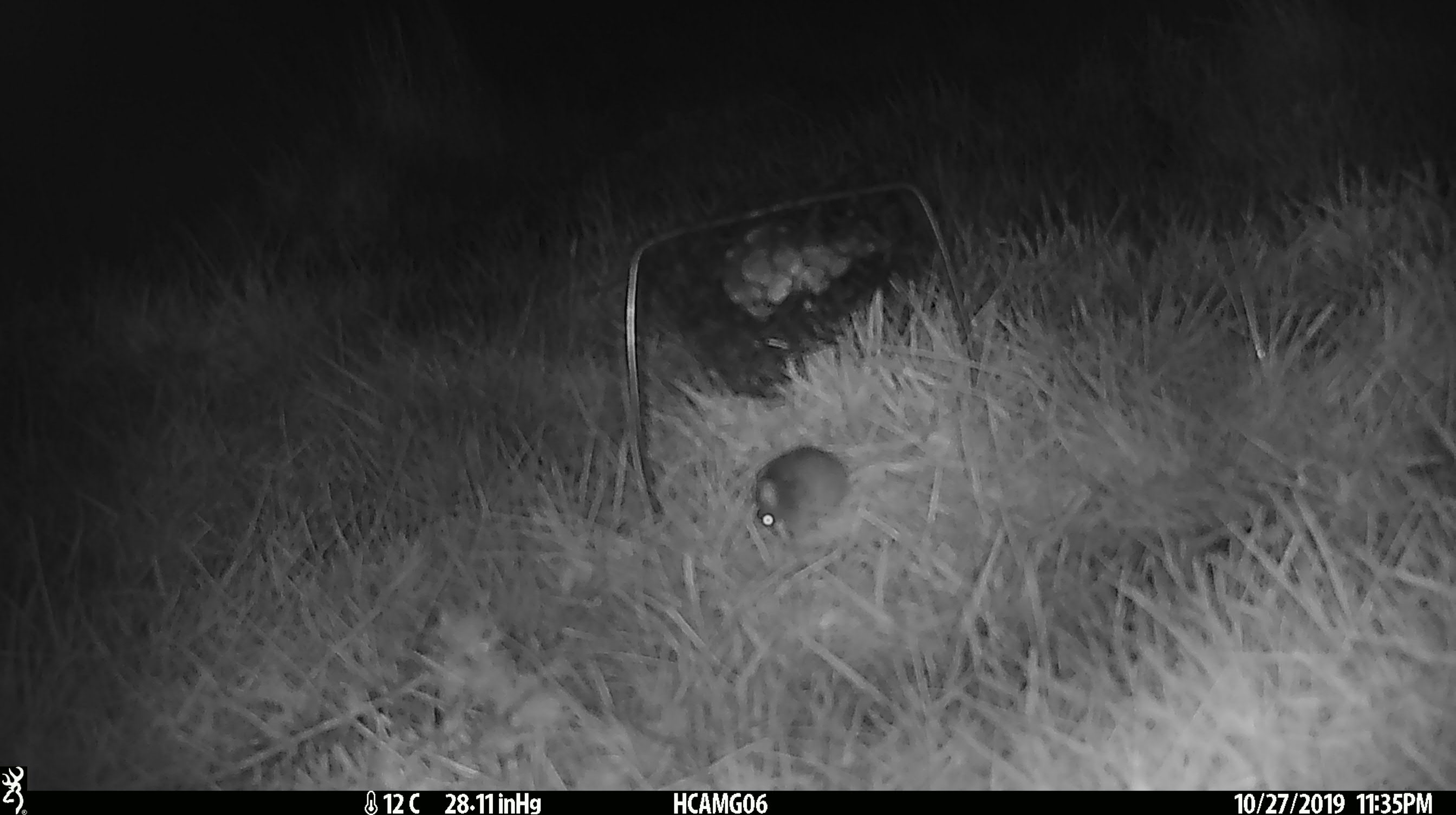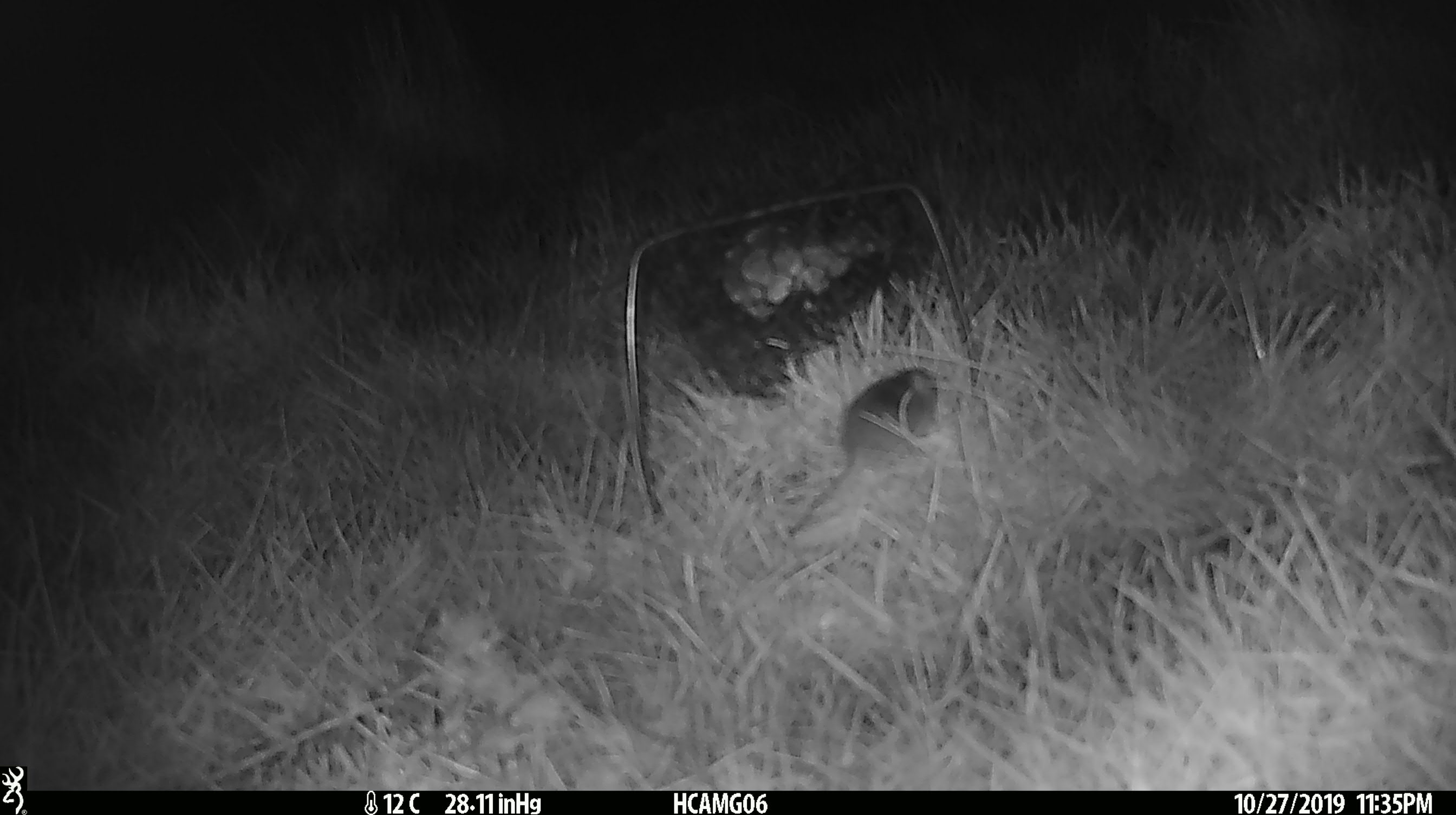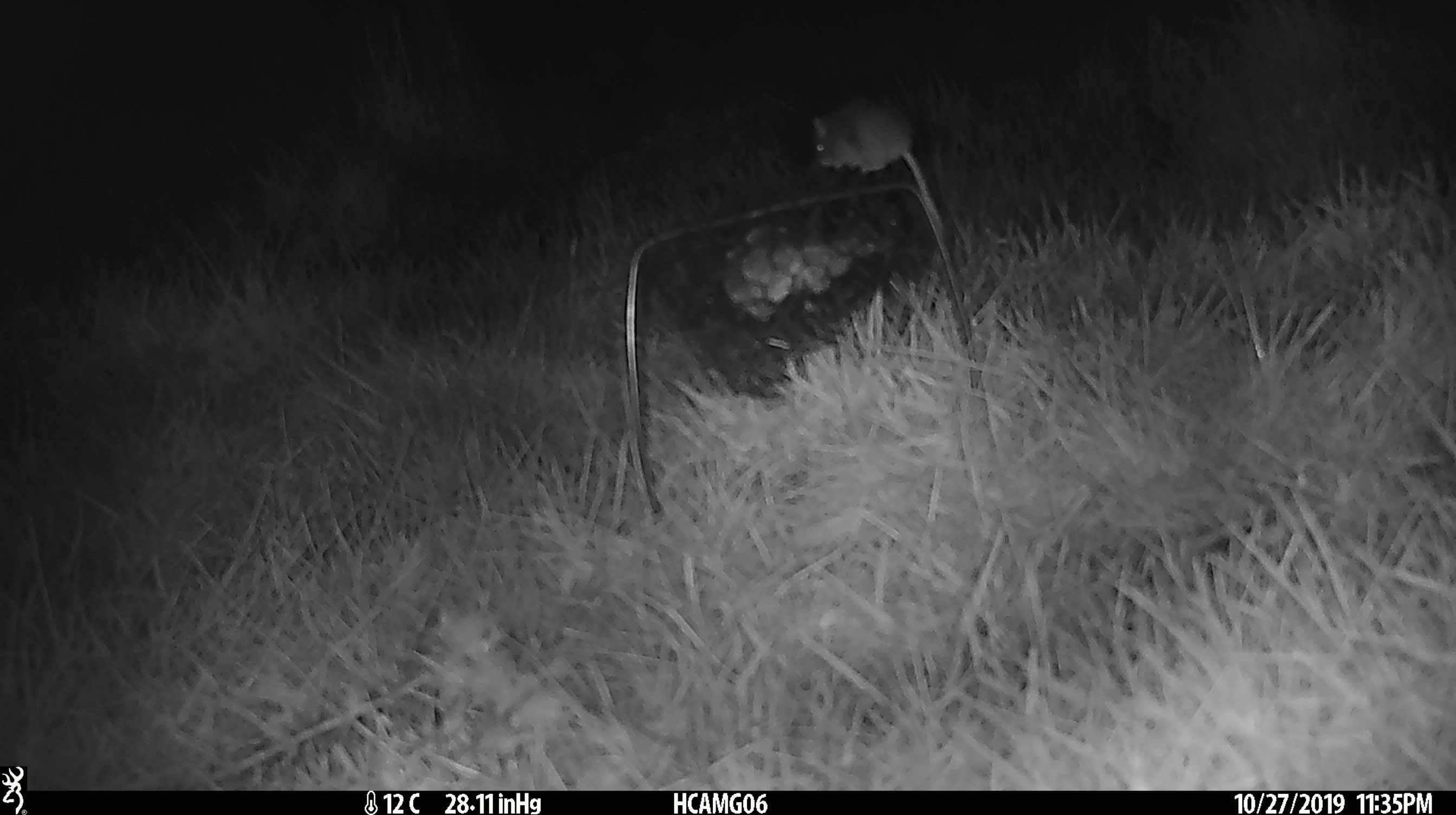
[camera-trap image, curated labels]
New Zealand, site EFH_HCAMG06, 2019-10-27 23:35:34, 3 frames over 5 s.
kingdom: Animalia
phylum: Chordata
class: Mammalia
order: Rodentia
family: Muridae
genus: Mus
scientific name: Mus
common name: mouse